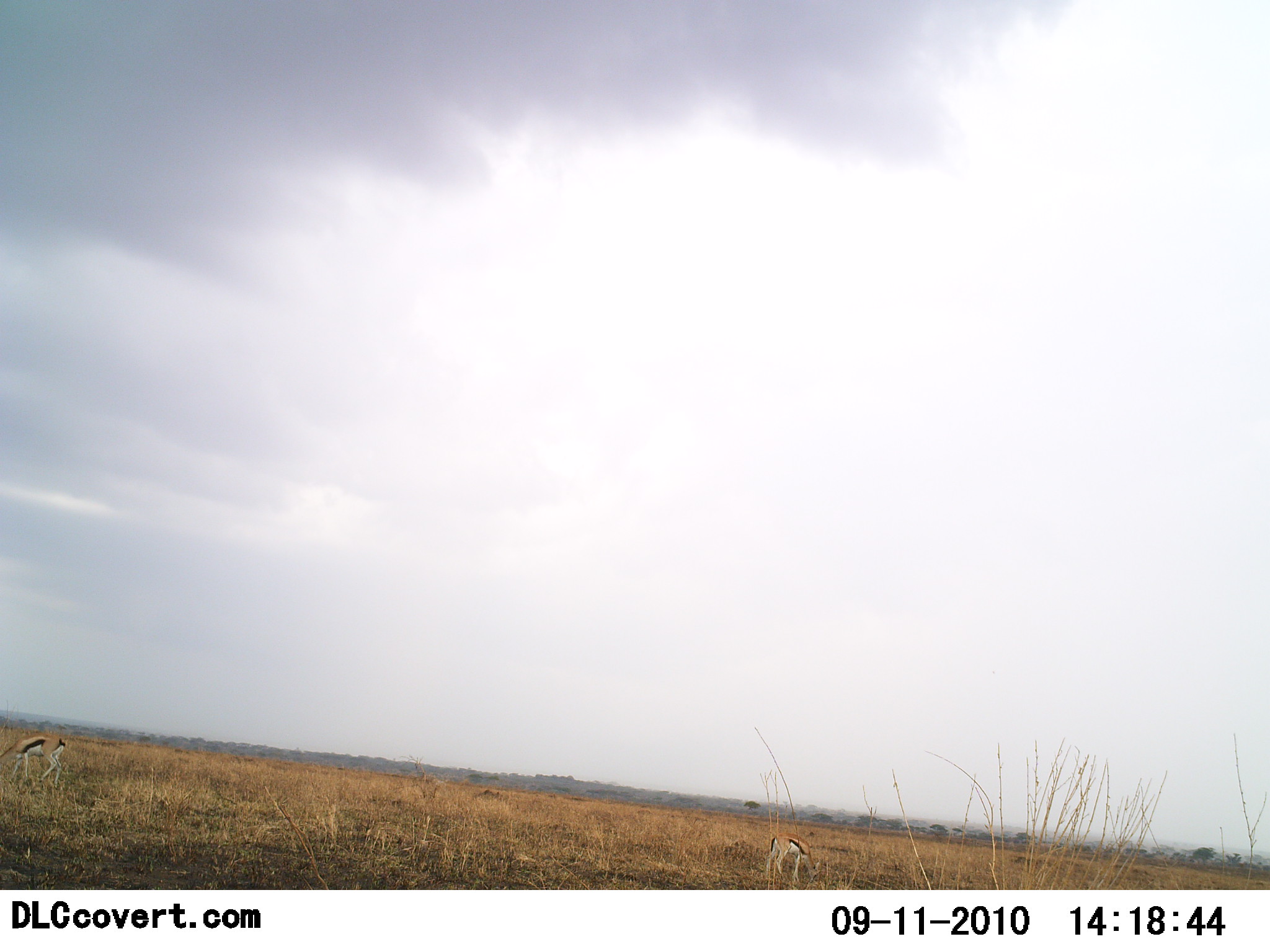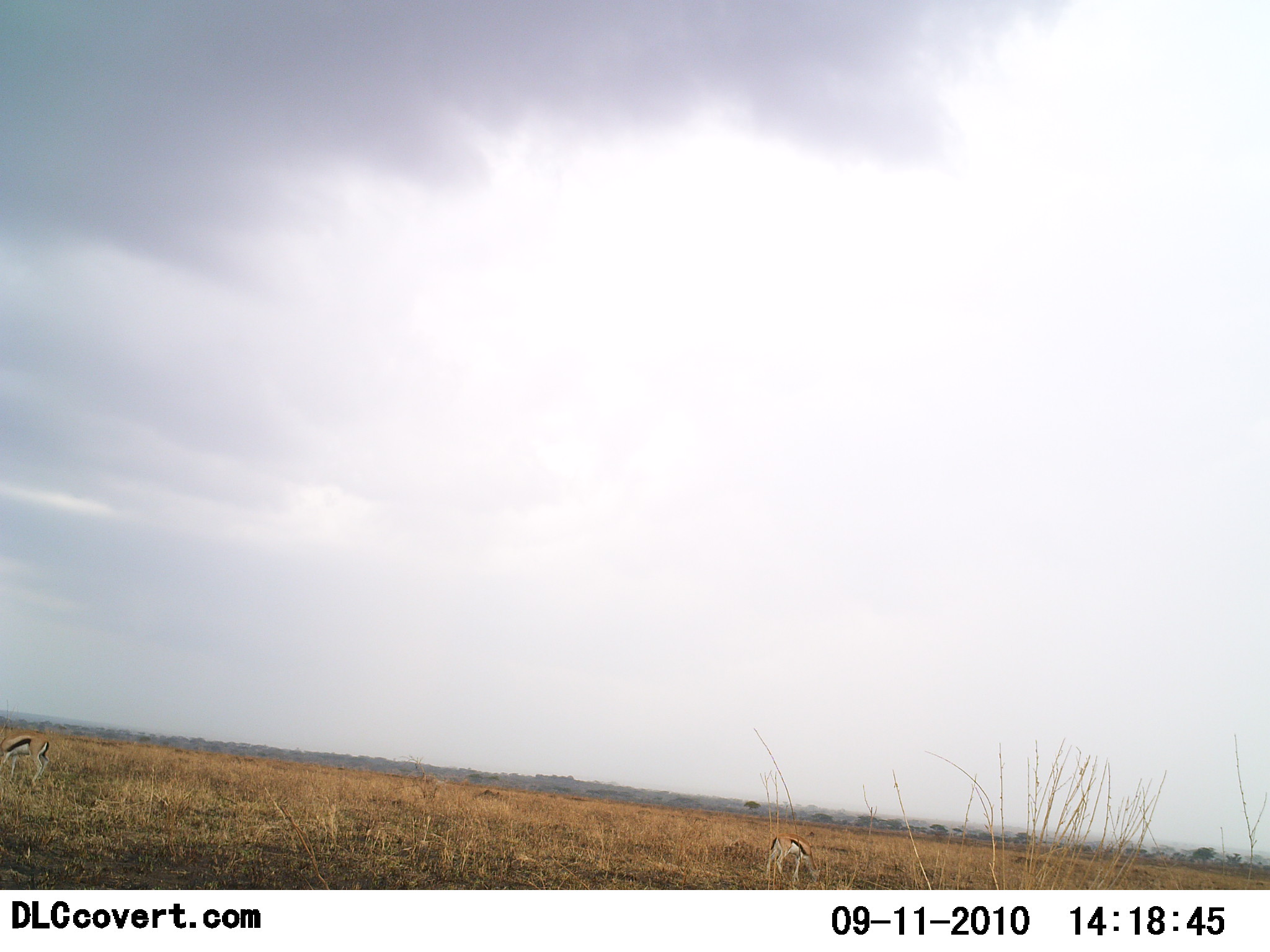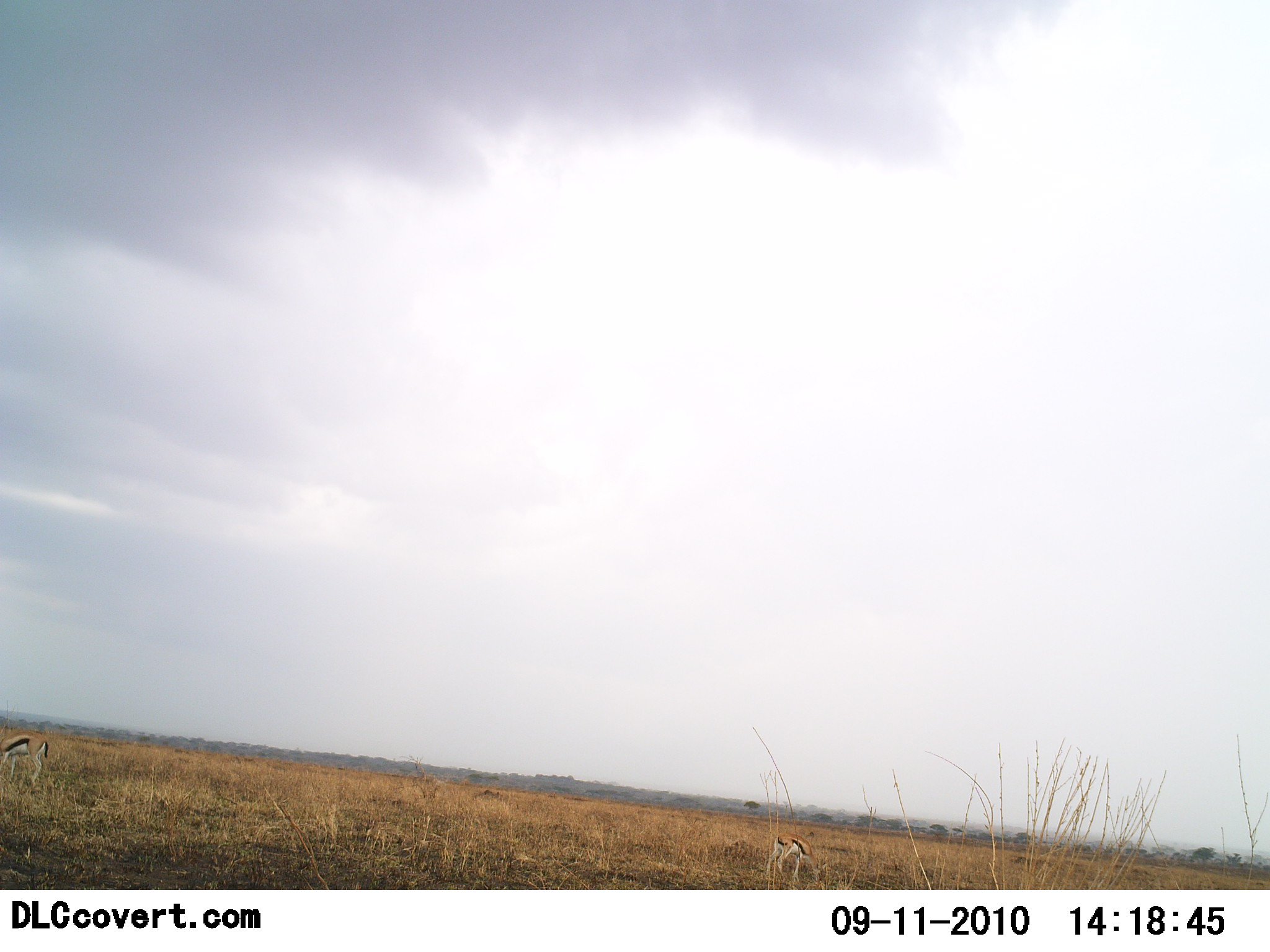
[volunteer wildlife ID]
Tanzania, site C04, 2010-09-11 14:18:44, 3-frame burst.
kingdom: Animalia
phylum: Chordata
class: Mammalia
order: Artiodactyla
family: Bovidae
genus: Eudorcas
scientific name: Eudorcas thomsonii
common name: thomson's gazelle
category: gazellethomsons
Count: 2.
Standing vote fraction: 33%.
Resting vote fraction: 0%.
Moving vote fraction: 17%.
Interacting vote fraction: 0%.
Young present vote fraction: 0%.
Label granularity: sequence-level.